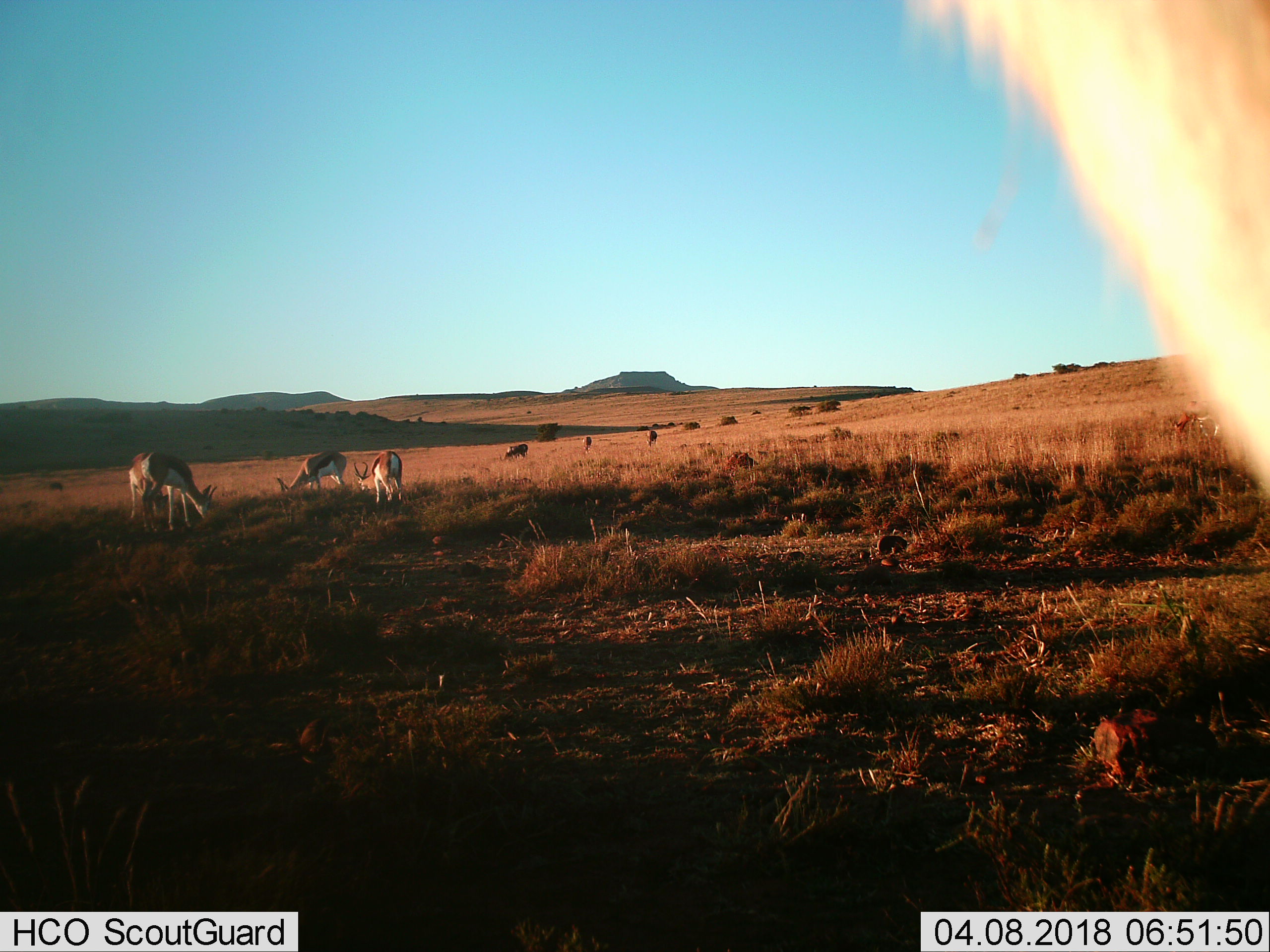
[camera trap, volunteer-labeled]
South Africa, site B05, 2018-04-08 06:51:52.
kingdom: Animalia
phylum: Chordata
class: Mammalia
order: Artiodactyla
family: Bovidae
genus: Antidorcas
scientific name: Antidorcas marsupialis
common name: springbok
Springbok (Antidorcas marsupialis), count 7. Behavior (volunteer vote fractions): standing 33%, resting 0%, moving 0%, interacting 0%. Young present (vote fraction): 0%. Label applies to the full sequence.